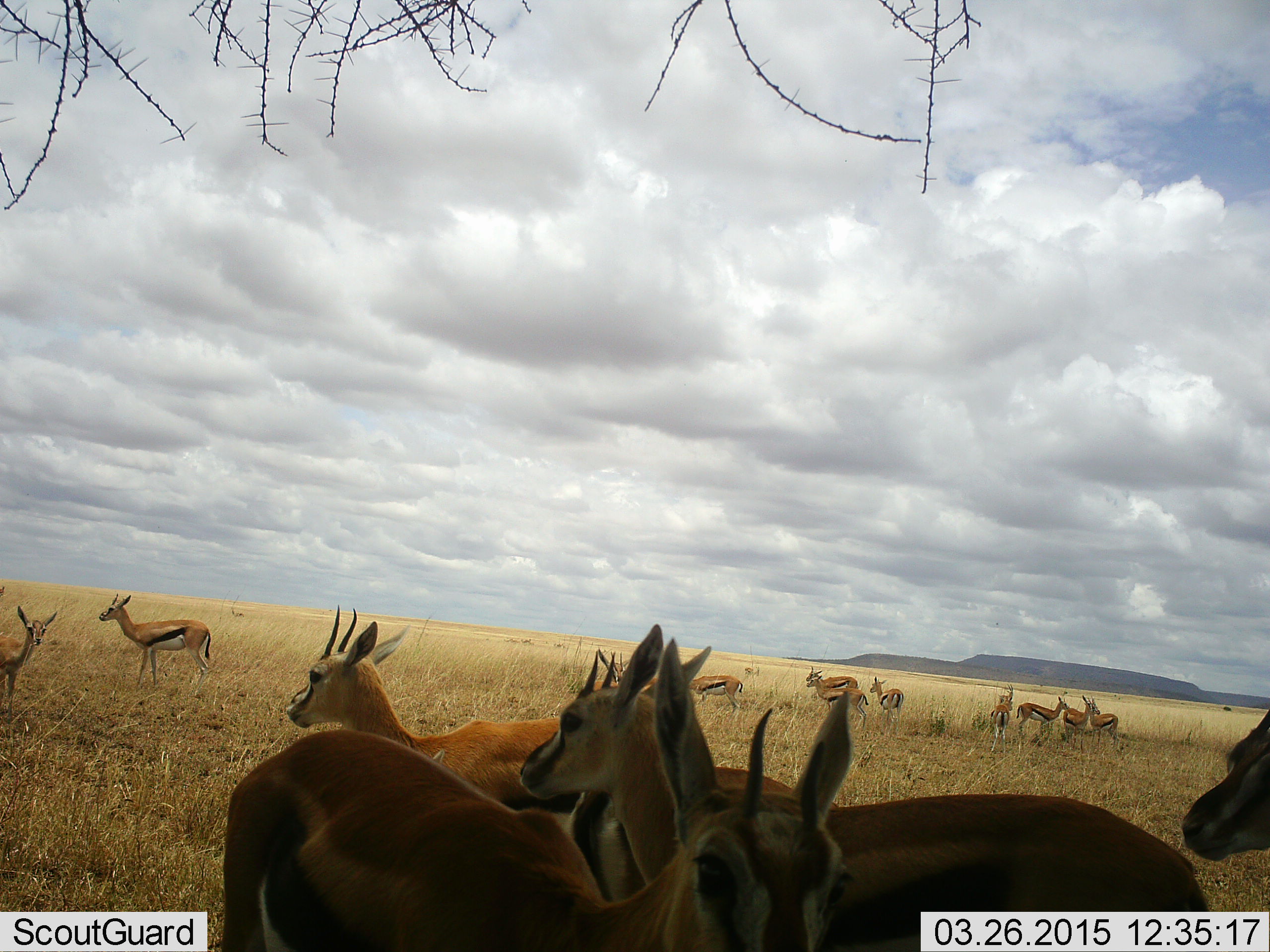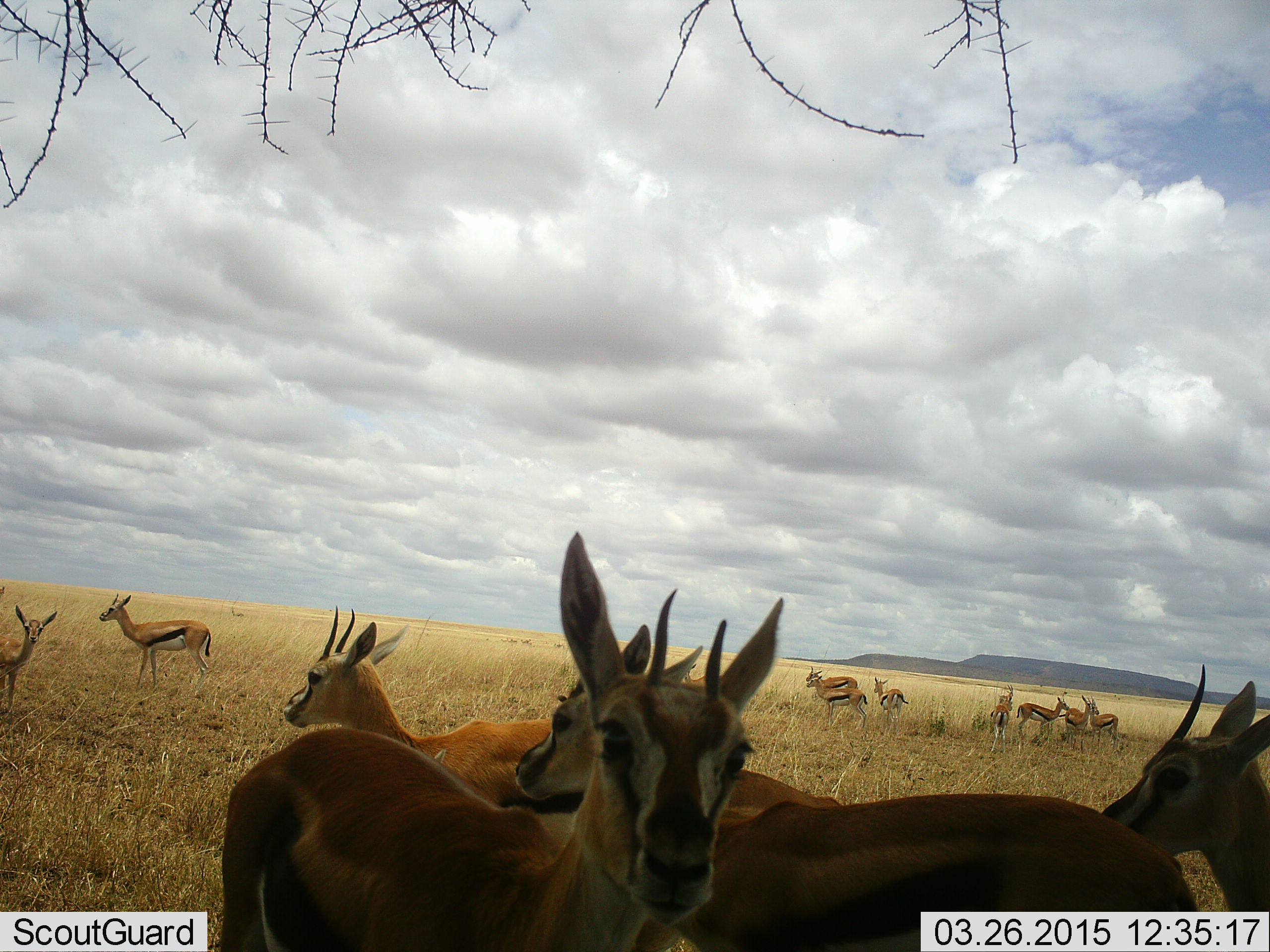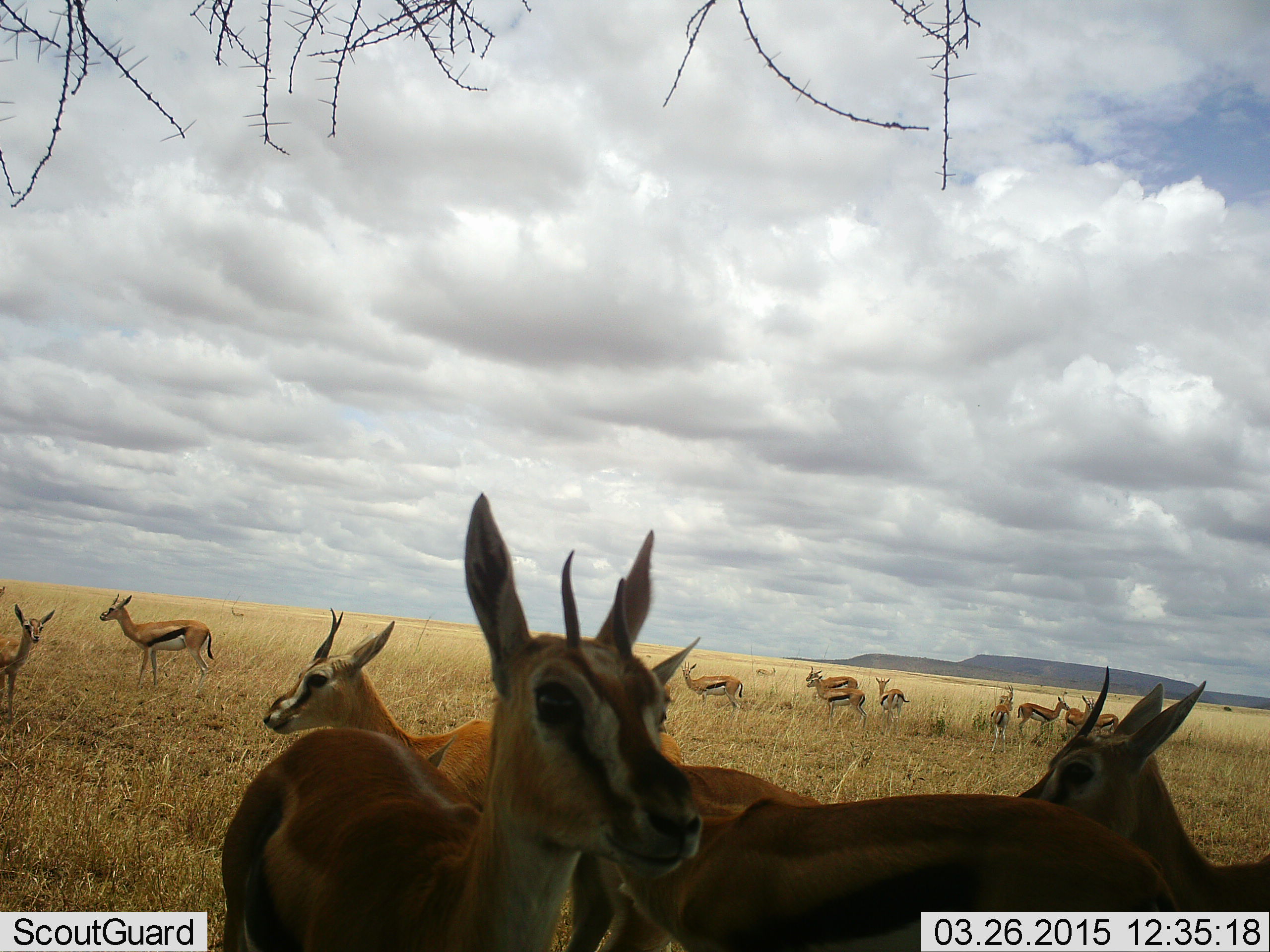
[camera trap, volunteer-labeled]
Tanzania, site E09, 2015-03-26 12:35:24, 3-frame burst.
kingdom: Animalia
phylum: Chordata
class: Mammalia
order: Artiodactyla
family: Bovidae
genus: Eudorcas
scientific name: Eudorcas thomsonii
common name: thomson's gazelle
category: gazellethomsons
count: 11-50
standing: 90%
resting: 0%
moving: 30%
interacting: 0%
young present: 30%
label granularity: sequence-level